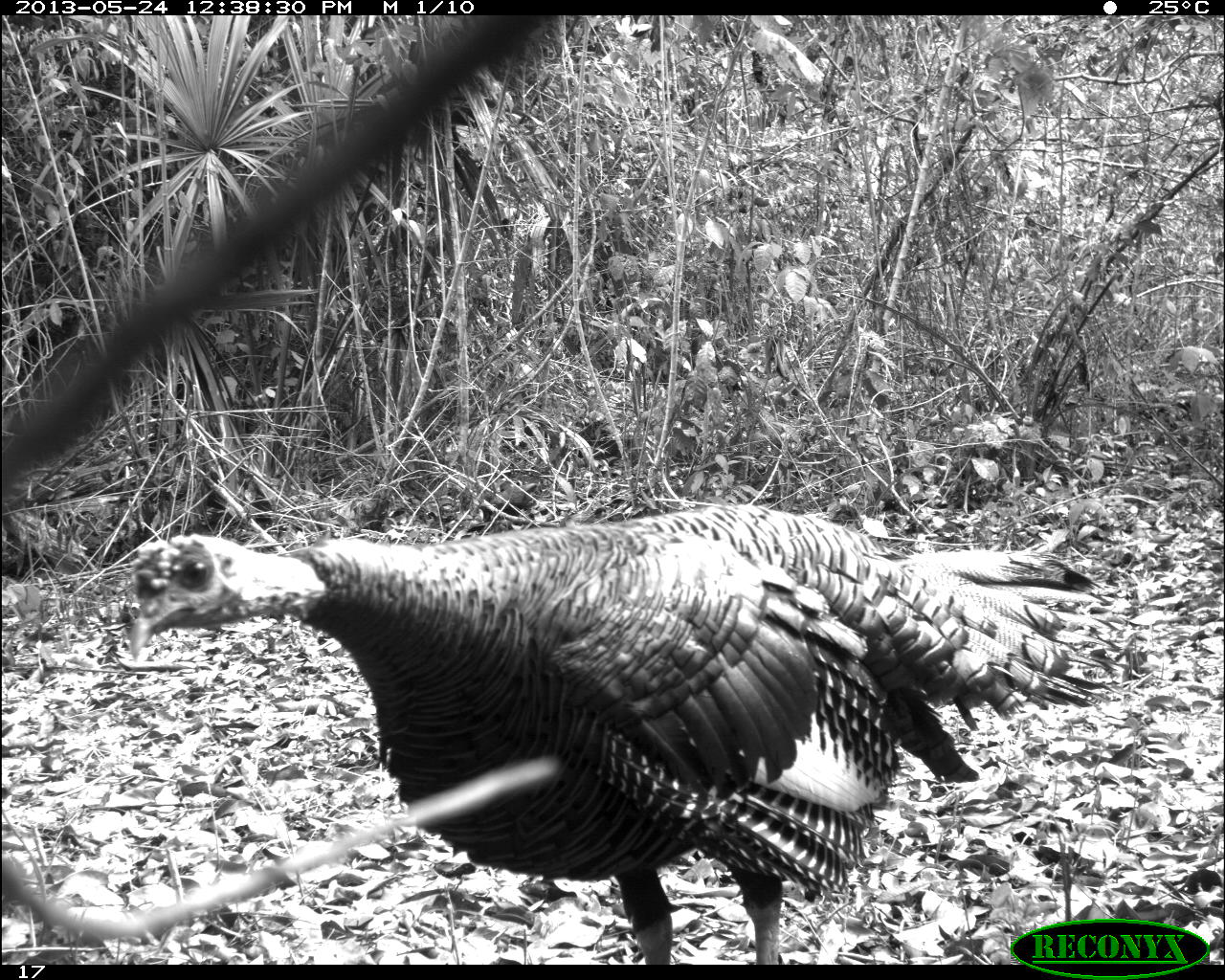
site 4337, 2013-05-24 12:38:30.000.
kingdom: Animalia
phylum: Chordata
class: Aves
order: Galliformes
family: Phasianidae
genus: Meleagris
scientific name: Meleagris ocellata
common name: ocellated turkey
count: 1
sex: male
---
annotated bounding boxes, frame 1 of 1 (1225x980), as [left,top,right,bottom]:
meleagris ocellata: [123,497,1121,965]